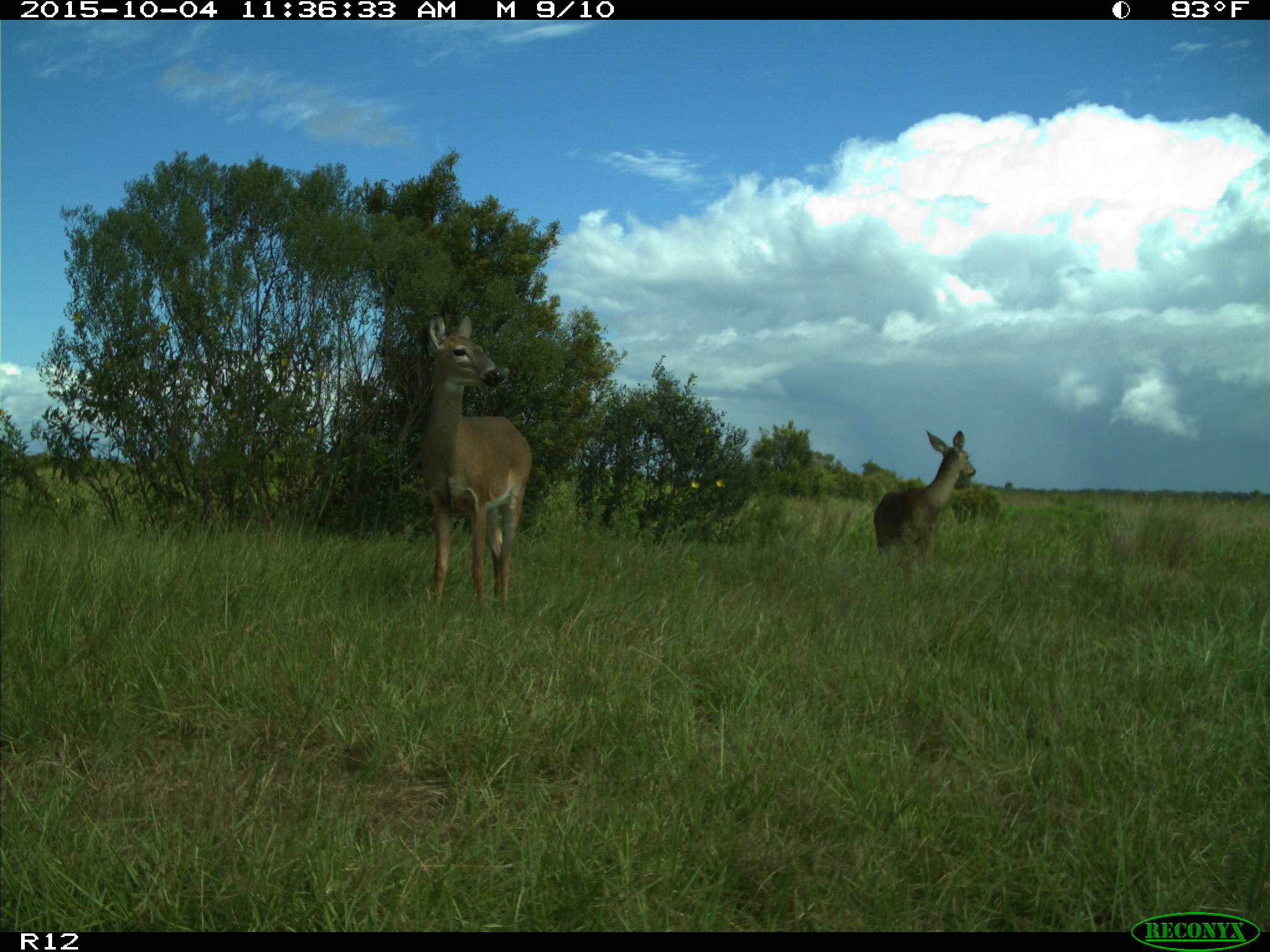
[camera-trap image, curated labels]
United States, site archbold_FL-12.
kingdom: Animalia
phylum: Chordata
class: Mammalia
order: Artiodactyla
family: Cervidae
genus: Odocoileus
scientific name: Odocoileus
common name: deer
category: unidentified deer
Unidentified deer (deer) (Odocoileus).